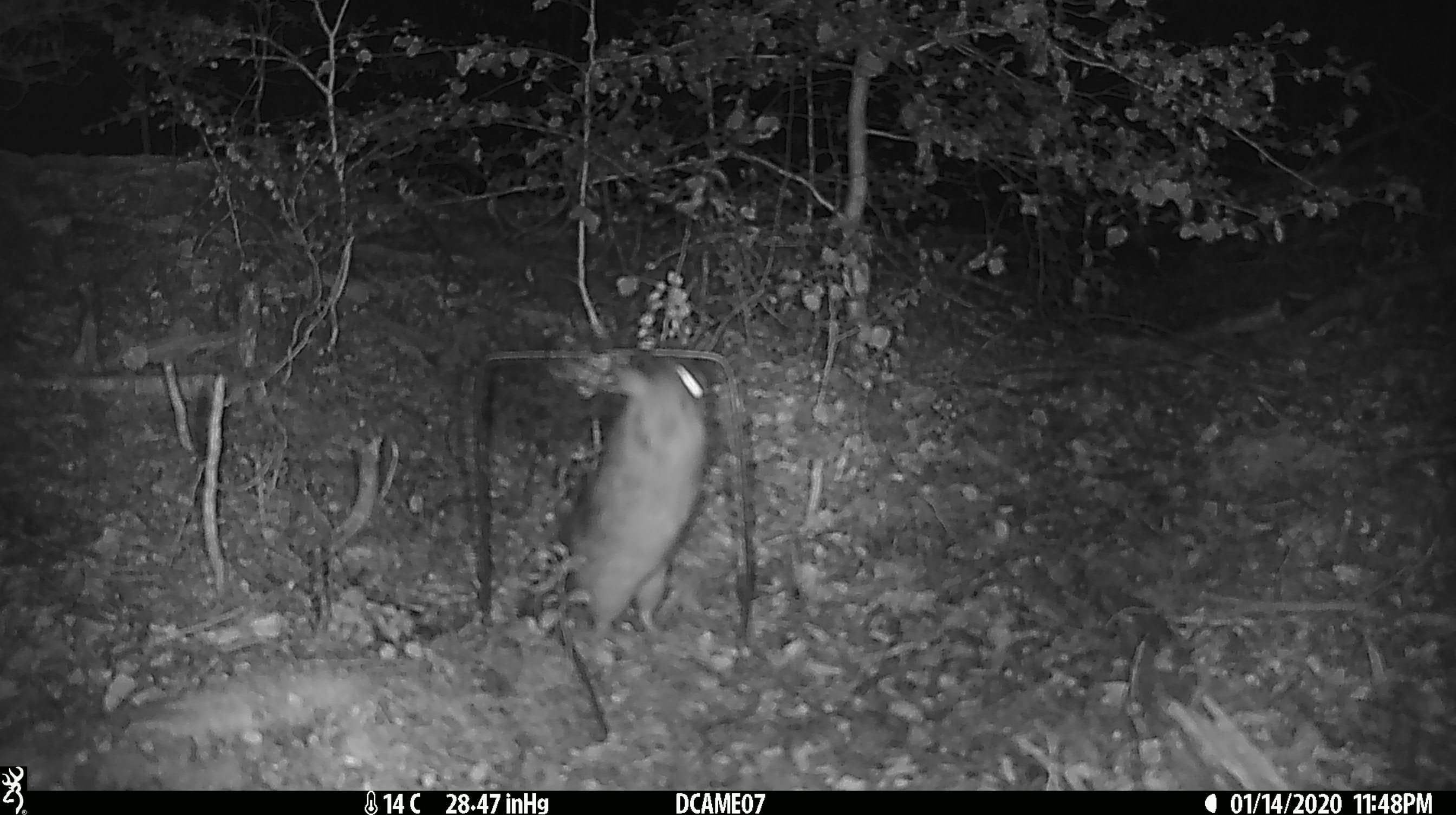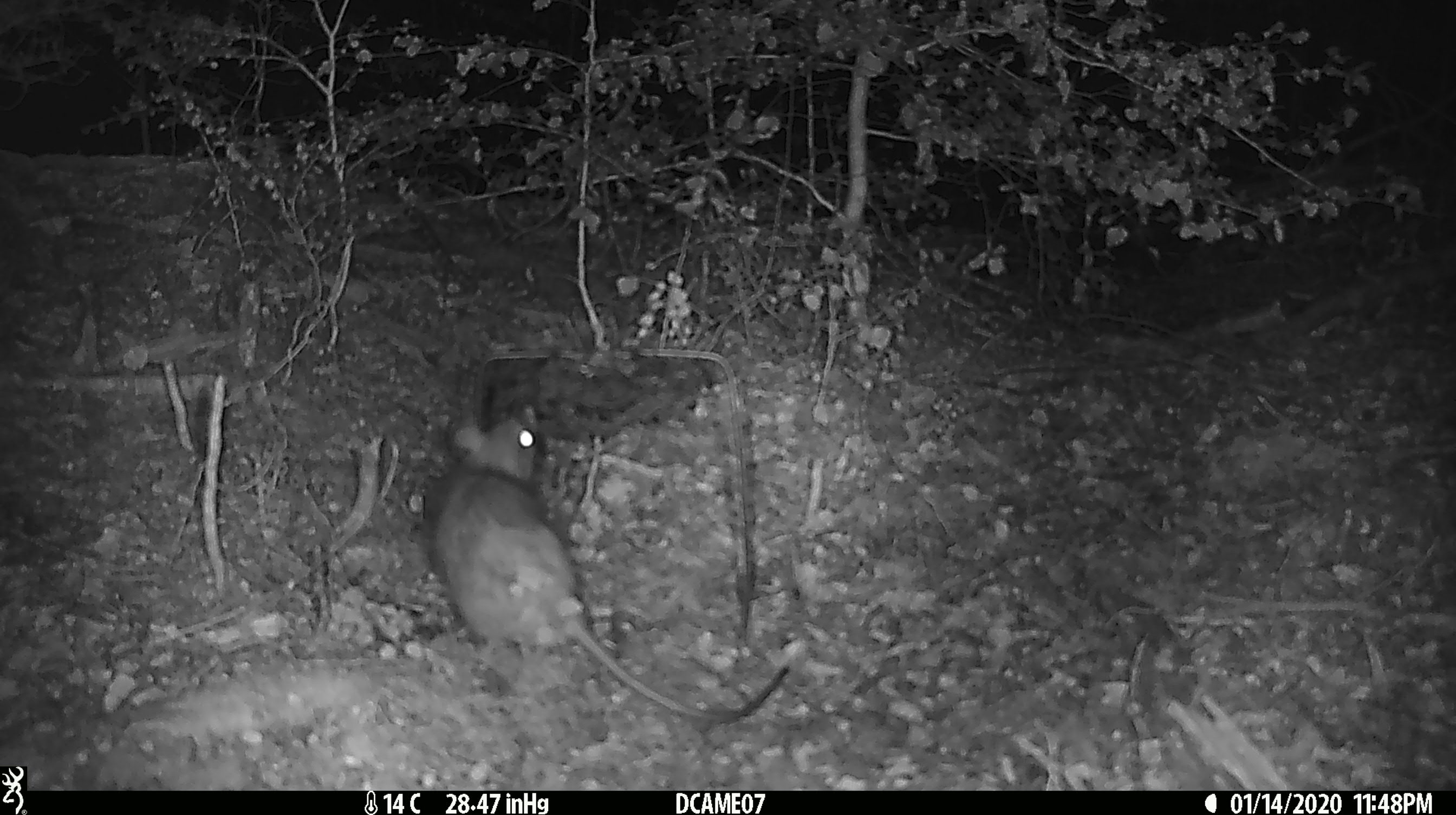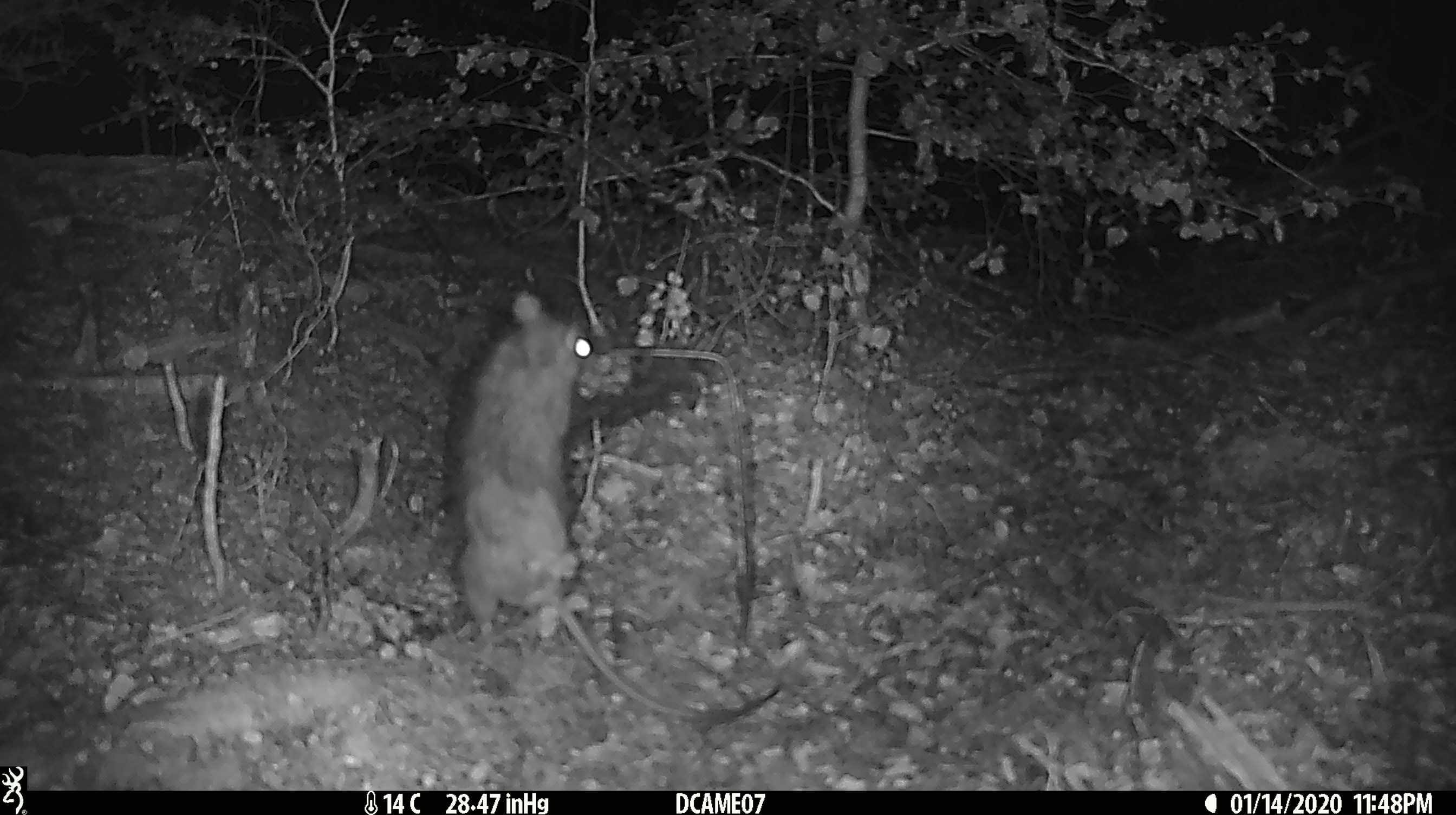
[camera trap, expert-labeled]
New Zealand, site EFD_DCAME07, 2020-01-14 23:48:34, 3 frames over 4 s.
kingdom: Animalia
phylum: Chordata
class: Mammalia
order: Rodentia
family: Muridae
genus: Rattus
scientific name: Rattus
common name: rat